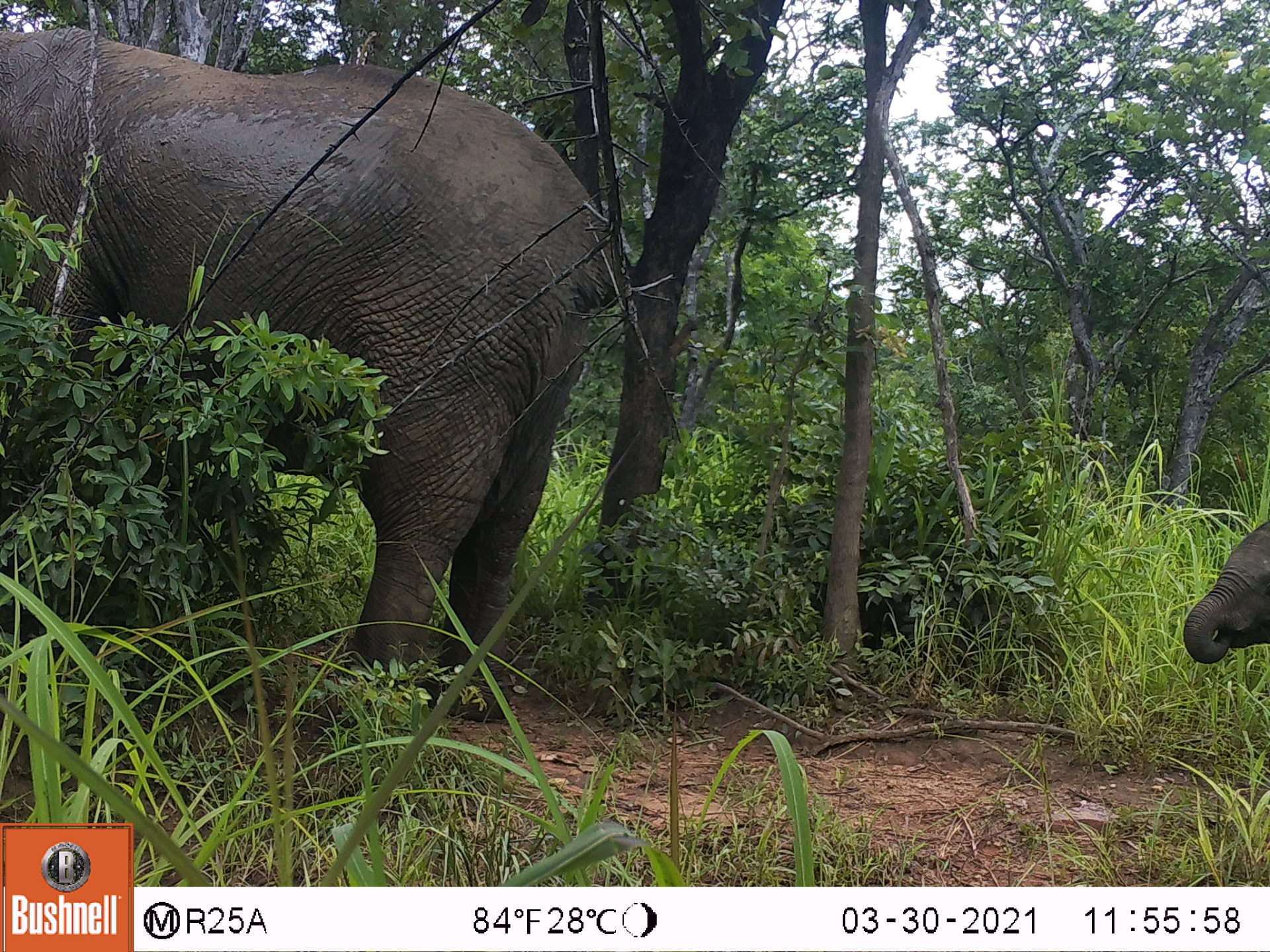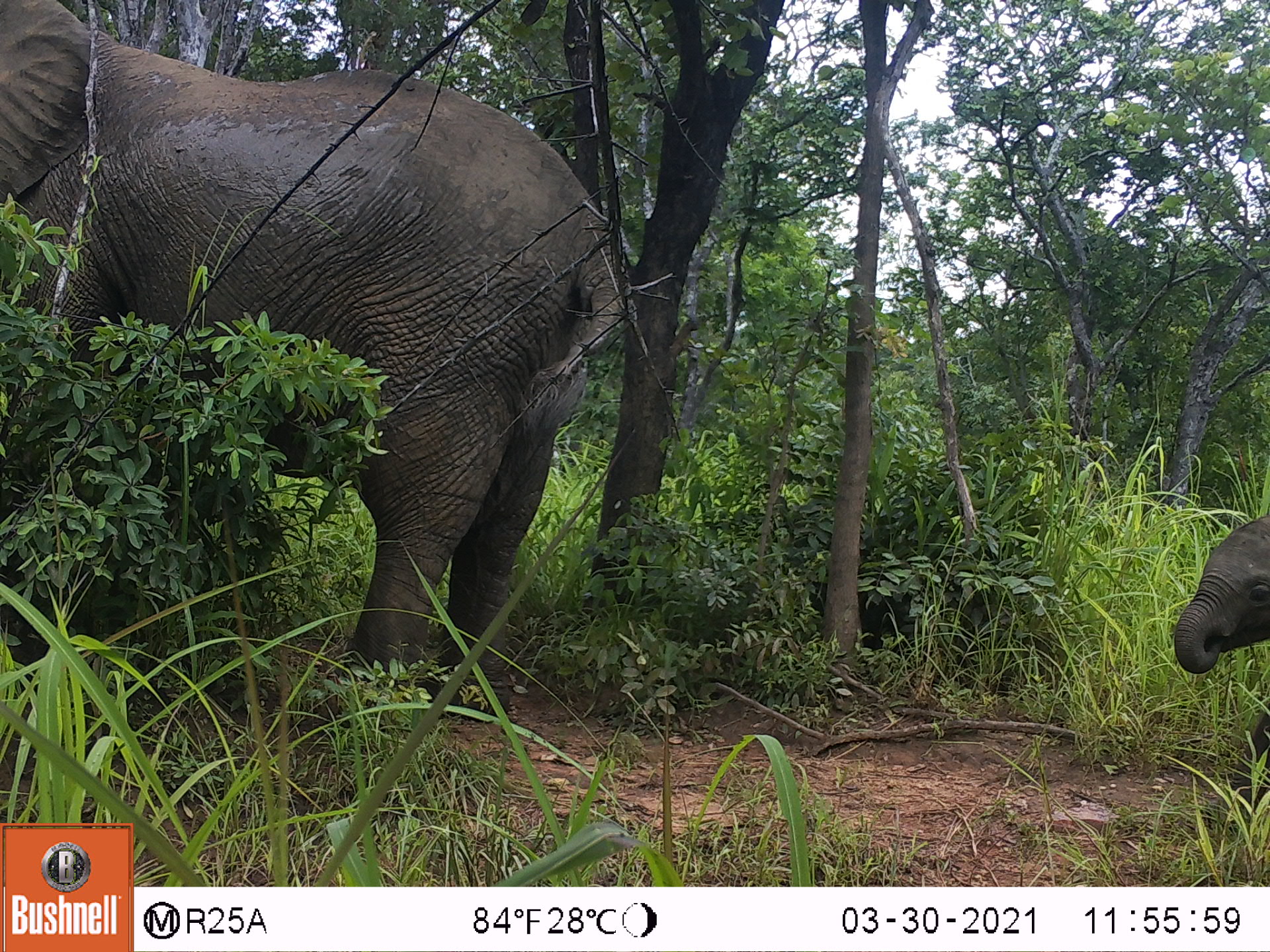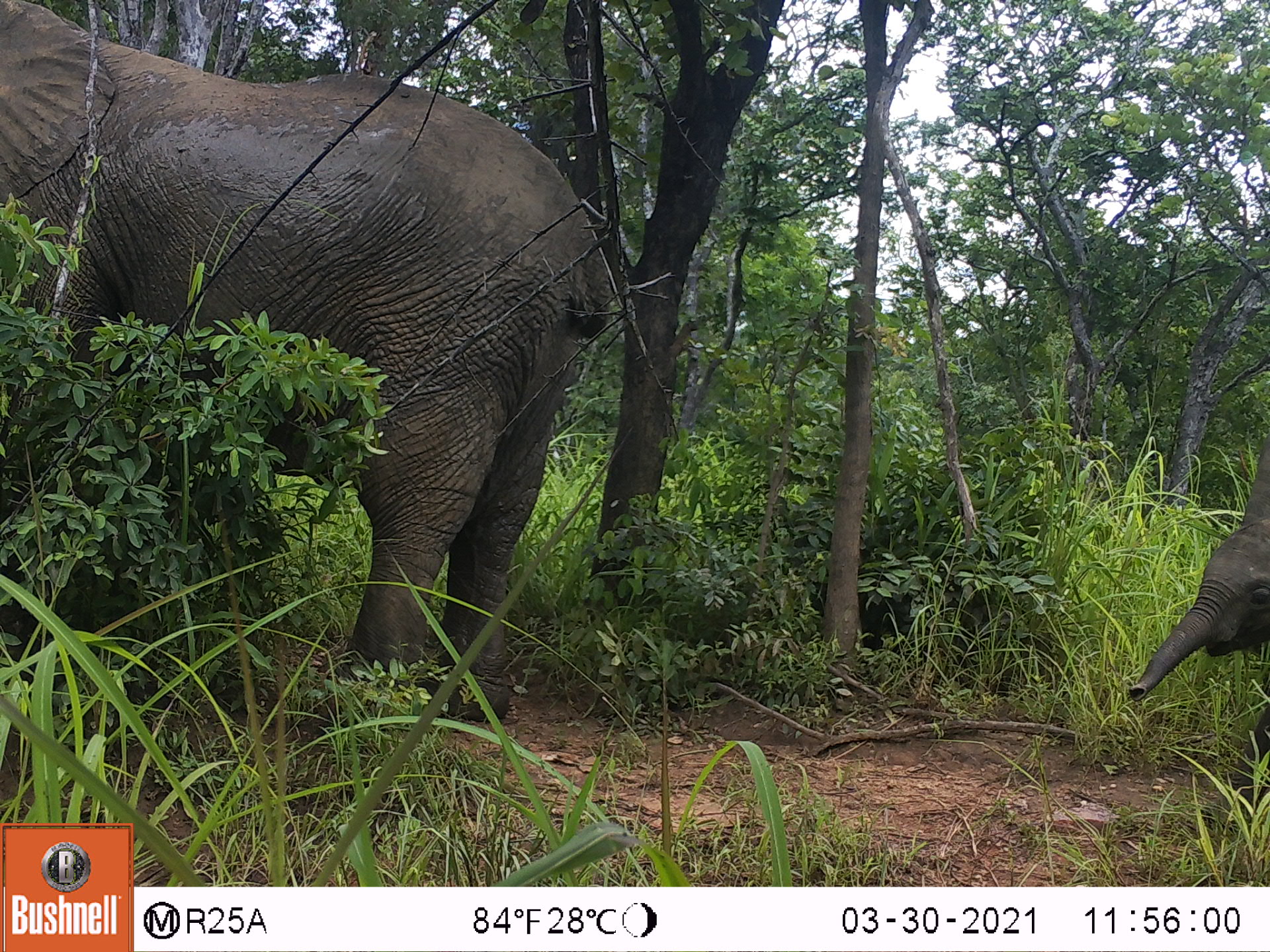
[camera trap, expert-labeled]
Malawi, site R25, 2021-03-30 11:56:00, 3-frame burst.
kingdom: Animalia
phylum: Chordata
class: Mammalia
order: Proboscidea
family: Elephantidae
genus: Loxodonta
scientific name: Loxodonta africana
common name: african savanna elephant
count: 2